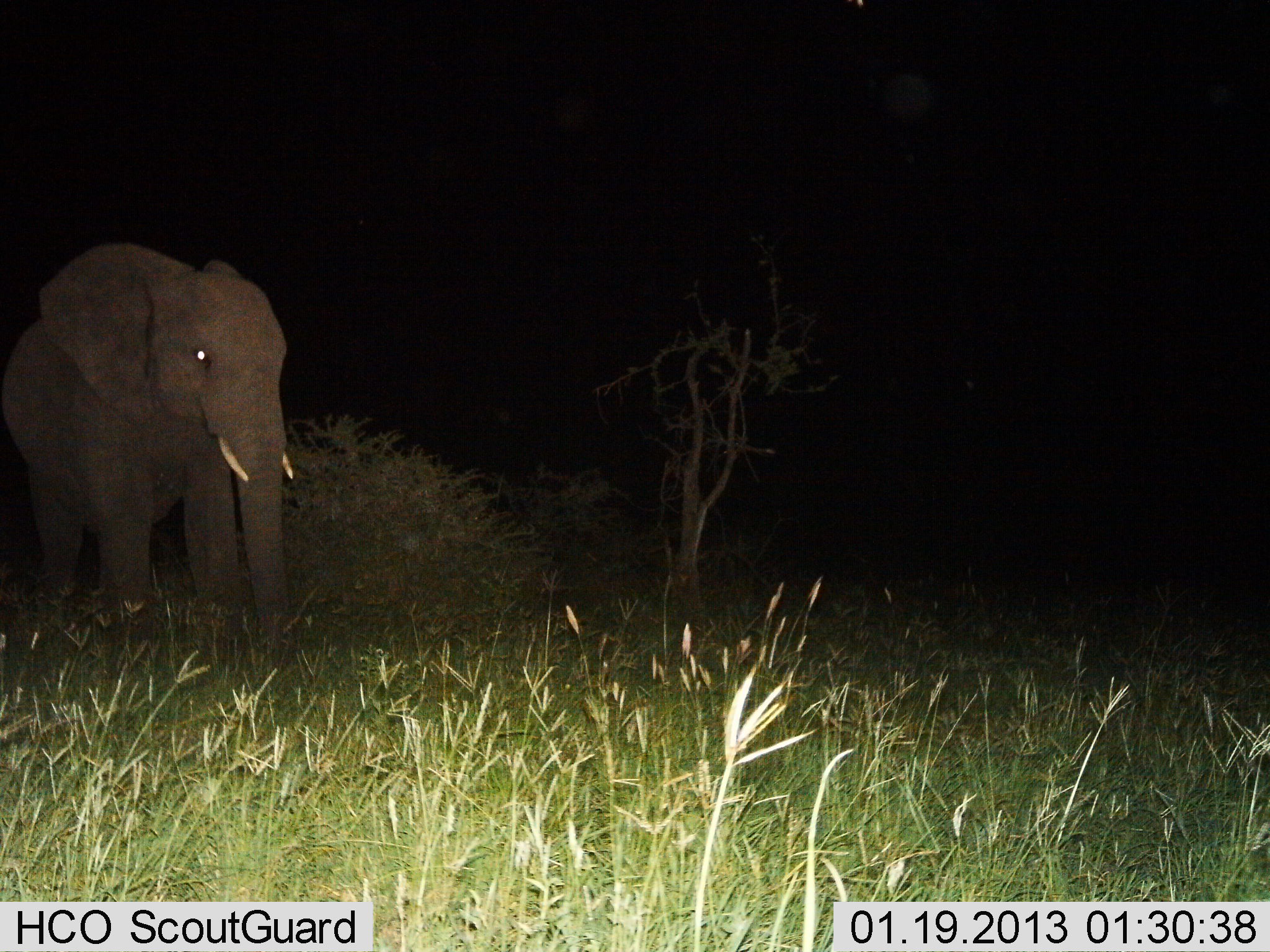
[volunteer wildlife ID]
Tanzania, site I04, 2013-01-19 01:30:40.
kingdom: Animalia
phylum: Chordata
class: Mammalia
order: Proboscidea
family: Elephantidae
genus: Loxodonta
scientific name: Loxodonta africana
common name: african bush elephant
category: elephant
Elephant (african bush elephant) (Loxodonta africana), count 1. Behavior (volunteer vote fractions): standing 77%, resting 0%, moving 14%, interacting 0%. Young present (vote fraction): 0%. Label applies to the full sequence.